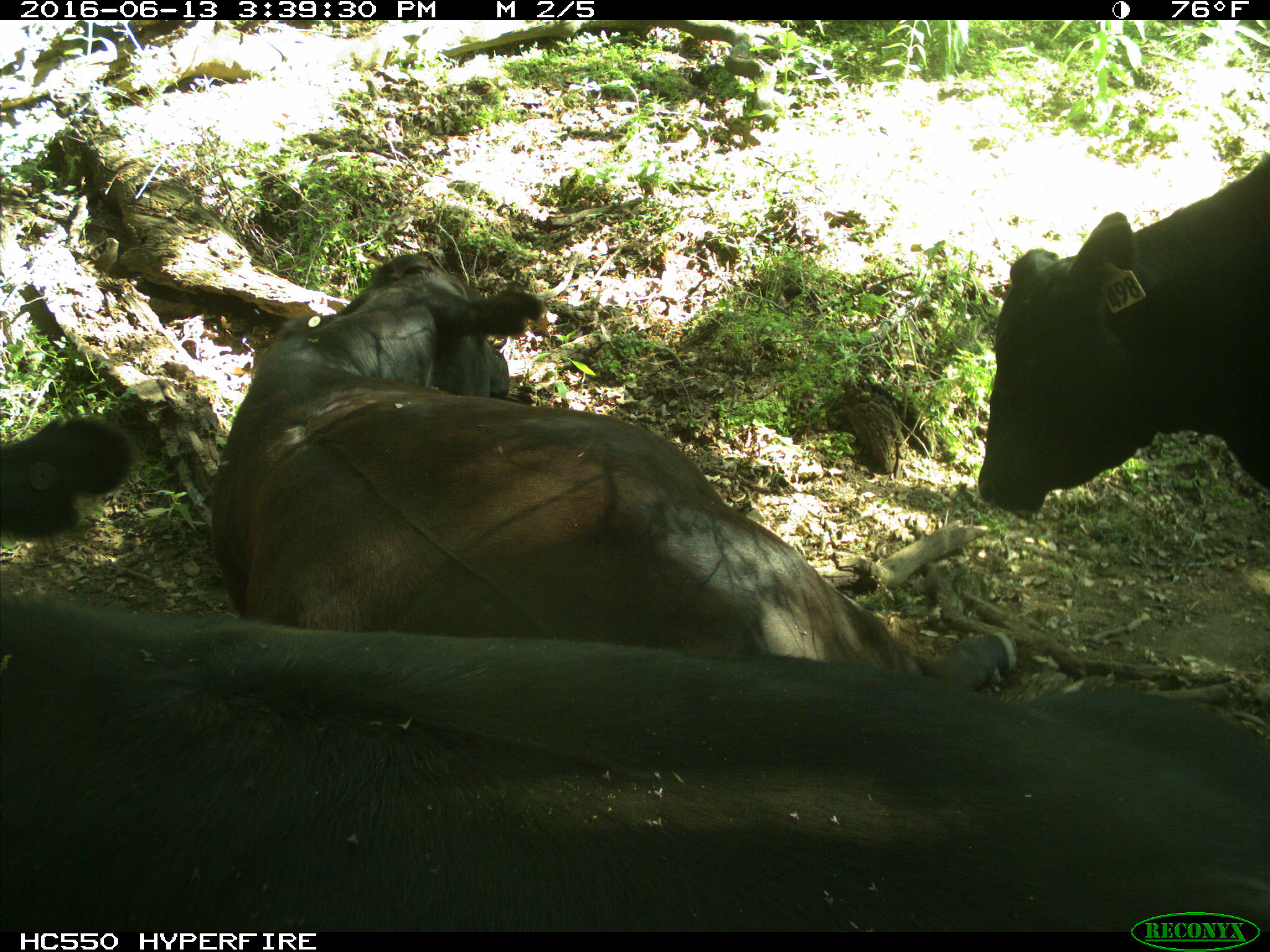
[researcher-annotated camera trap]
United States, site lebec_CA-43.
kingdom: Animalia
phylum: Chordata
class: Mammalia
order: Artiodactyla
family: Bovidae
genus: Bos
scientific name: Bos taurus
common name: domestic cow